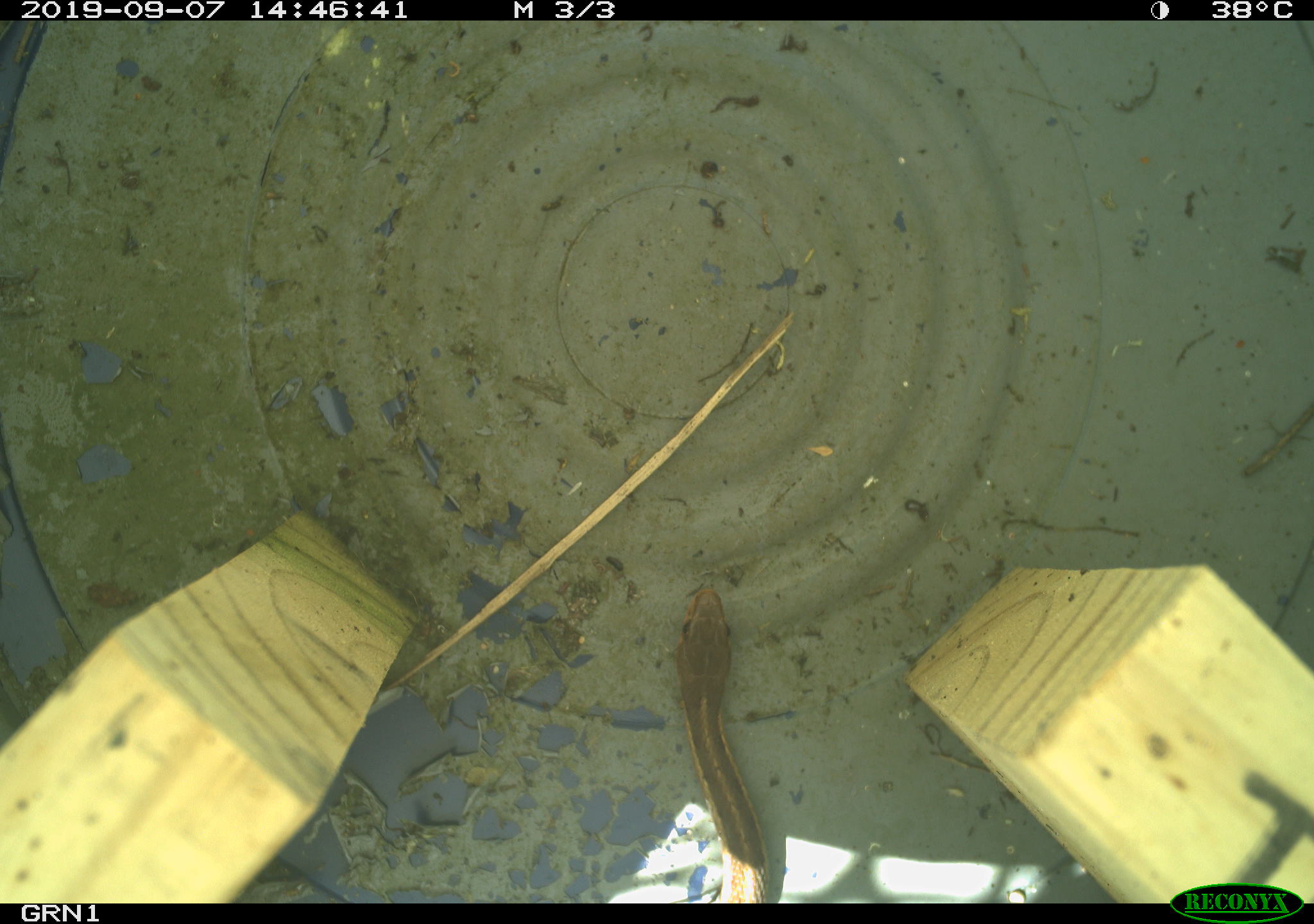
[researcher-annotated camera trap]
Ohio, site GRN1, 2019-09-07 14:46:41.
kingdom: Animalia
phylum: Chordata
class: Reptilia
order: Squamata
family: Colubridae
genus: Thamnophis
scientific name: Thamnophis sirtalis sirtalis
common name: eastern gartersnake